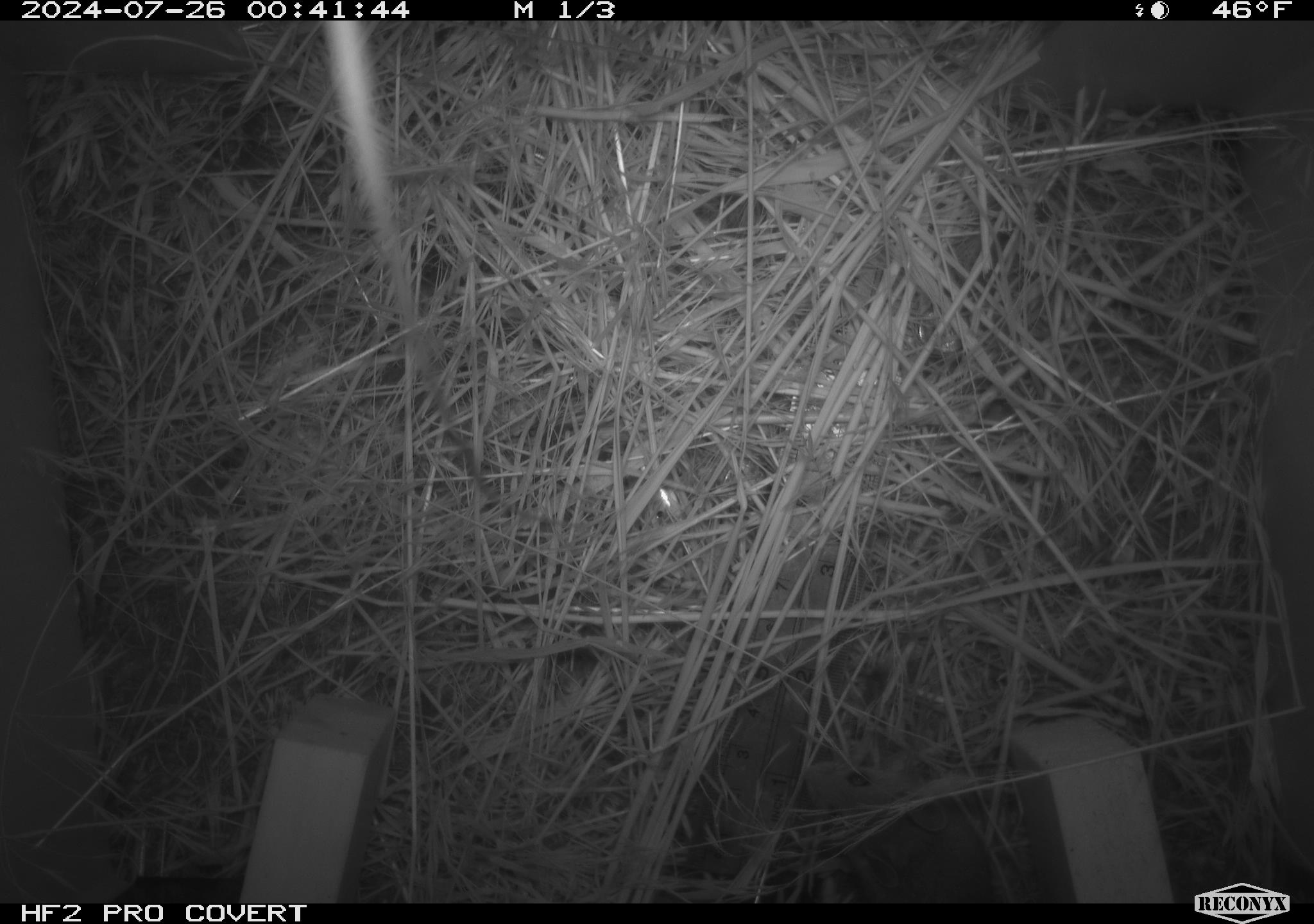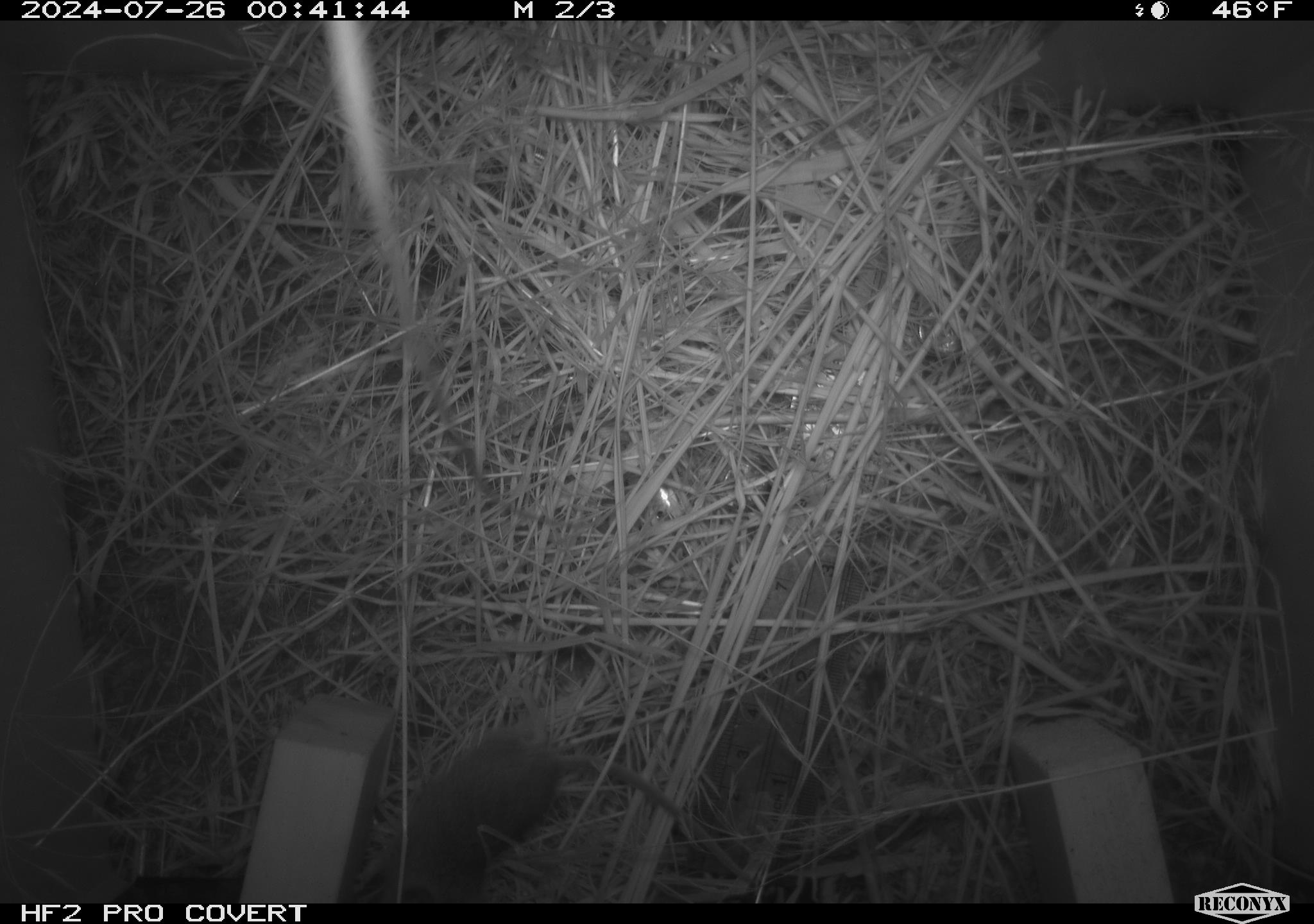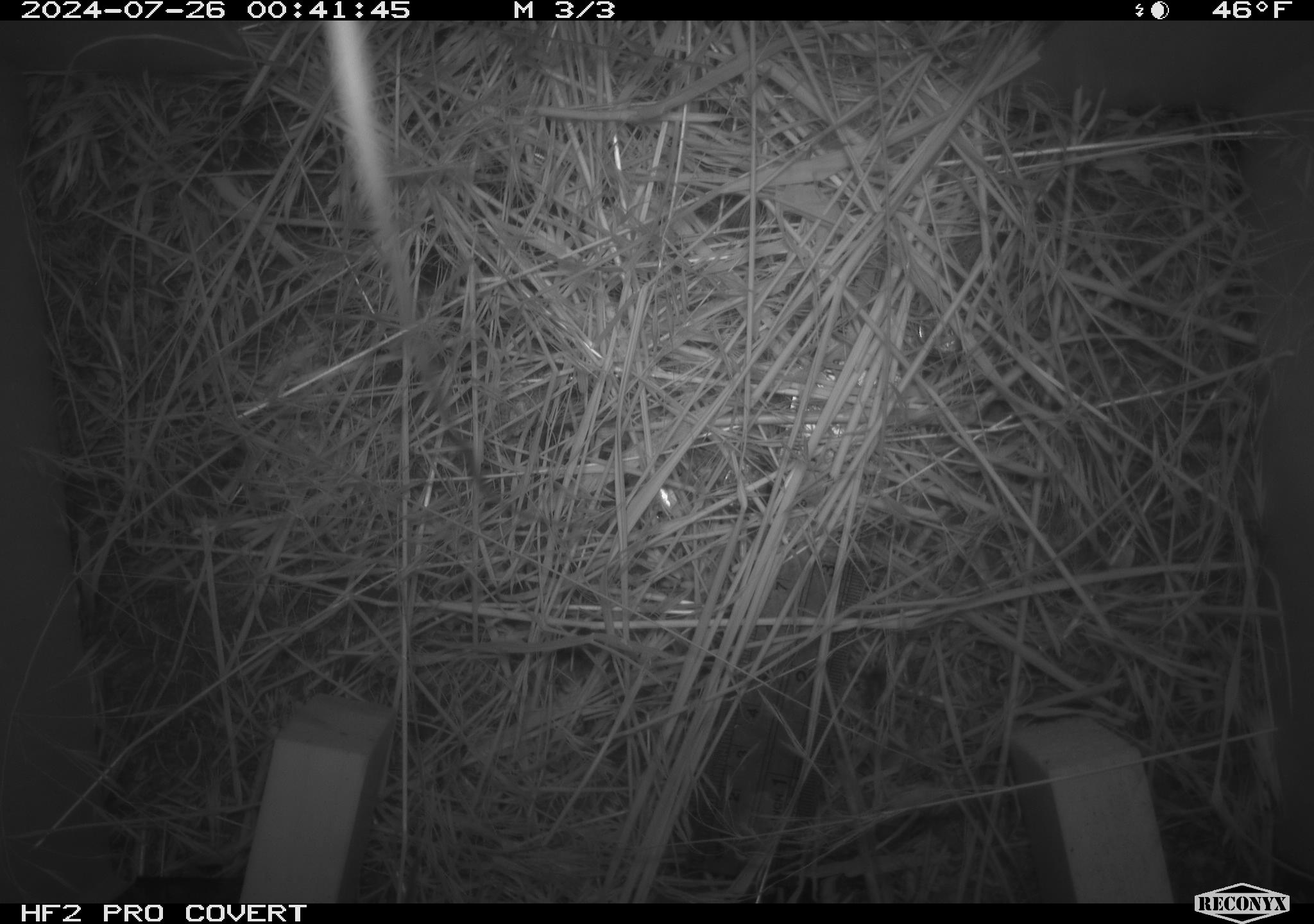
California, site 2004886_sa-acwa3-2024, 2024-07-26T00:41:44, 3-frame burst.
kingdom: Animalia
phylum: Chordata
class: Mammalia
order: Rodentia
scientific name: Rodentia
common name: mouse species